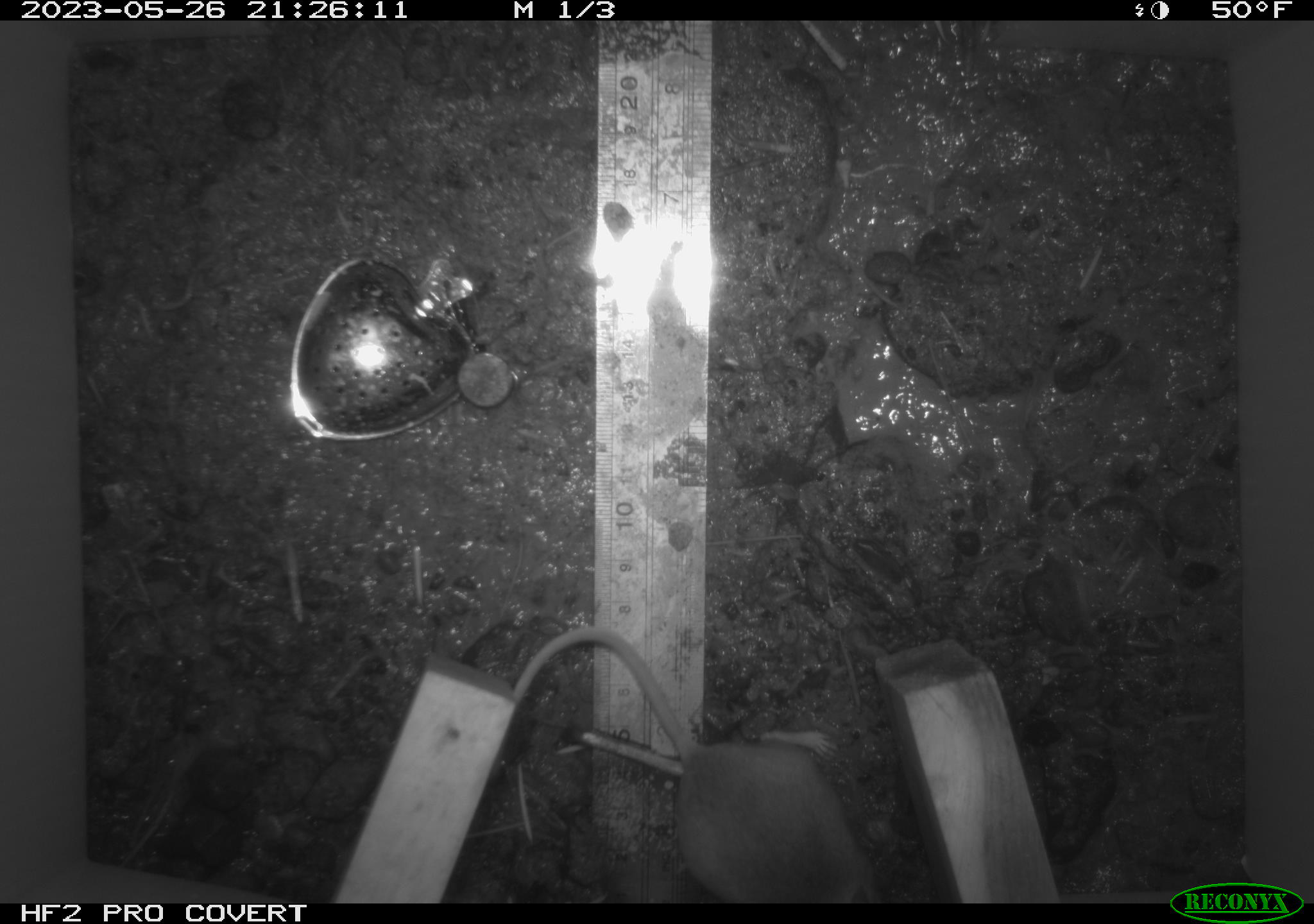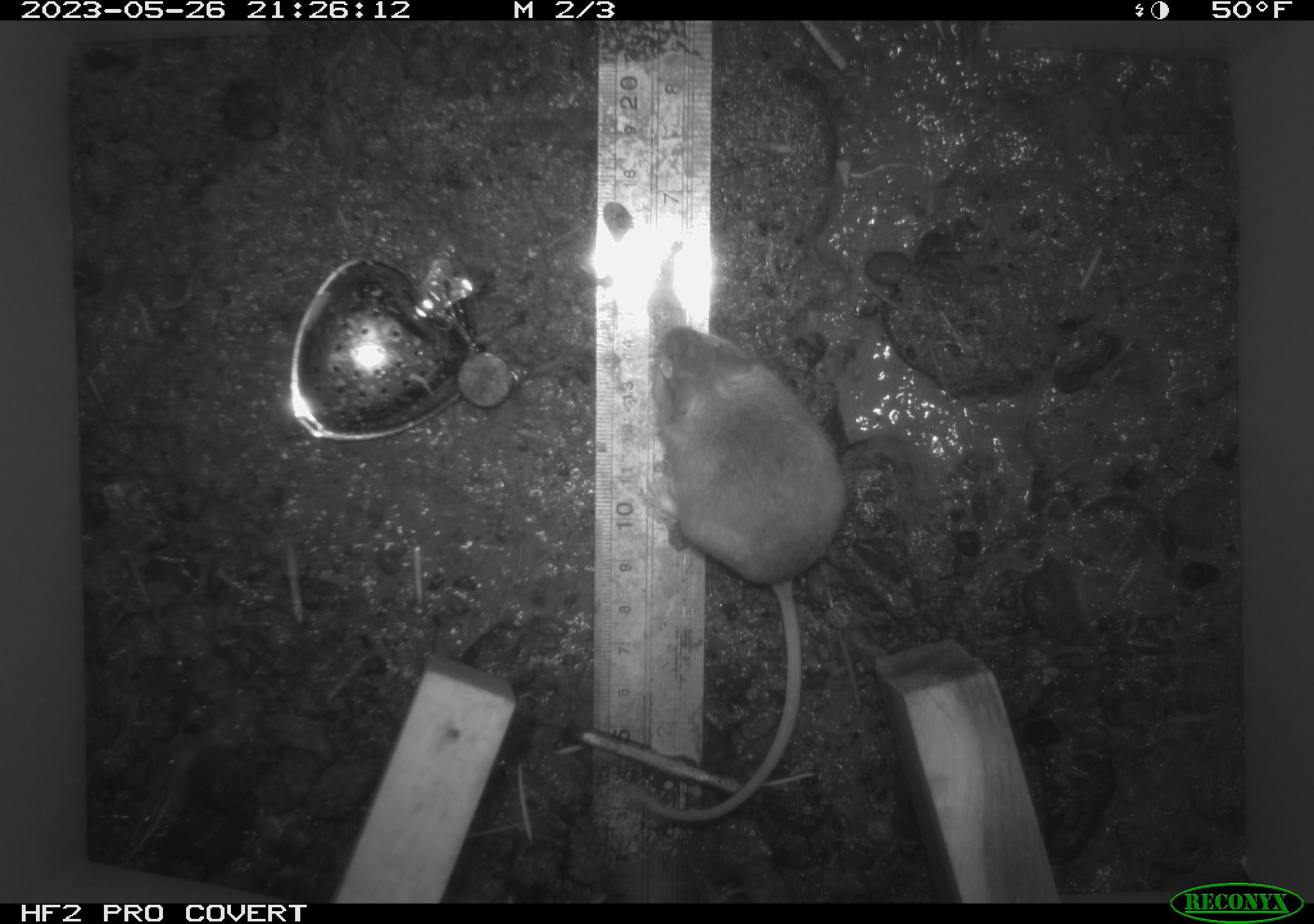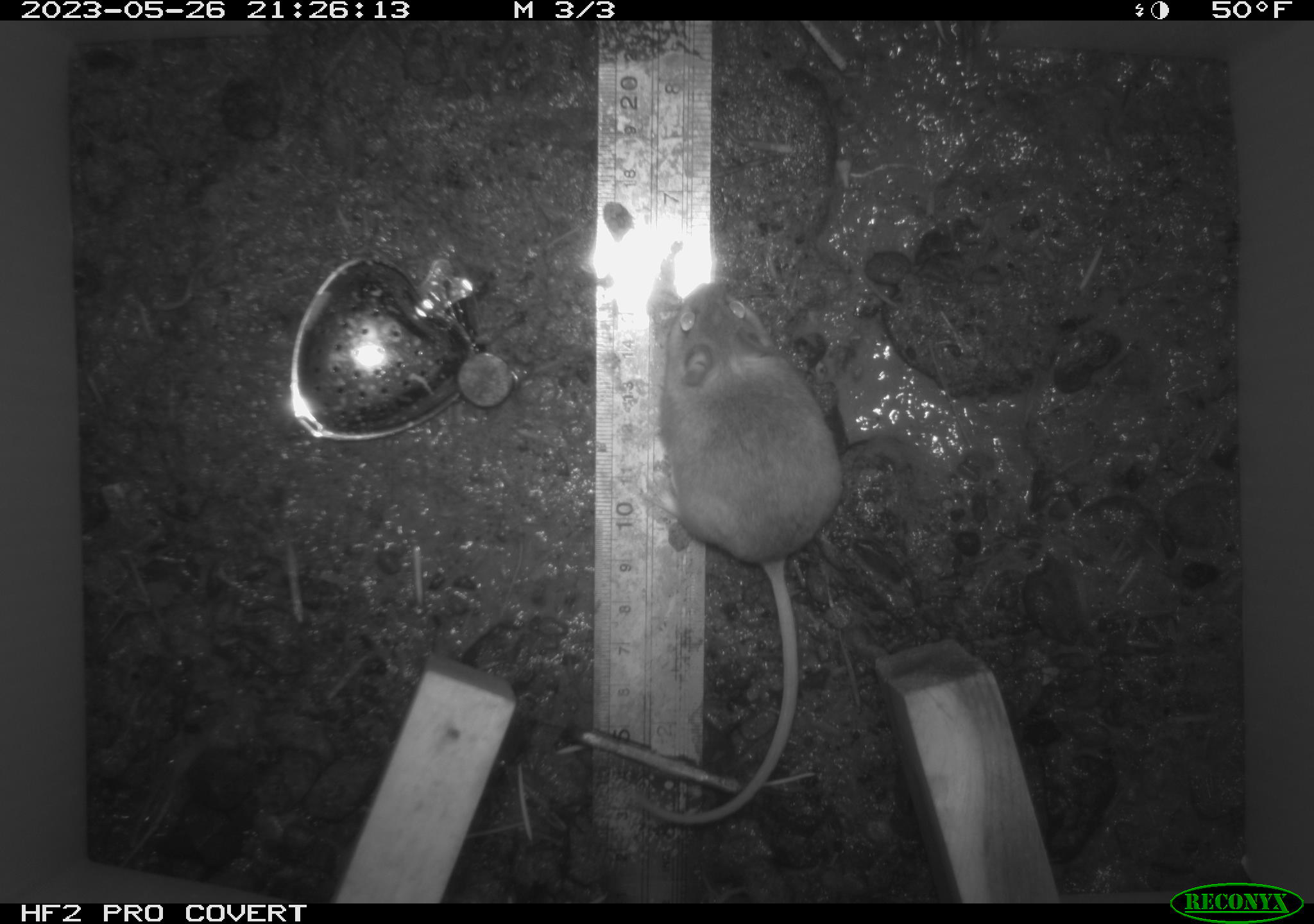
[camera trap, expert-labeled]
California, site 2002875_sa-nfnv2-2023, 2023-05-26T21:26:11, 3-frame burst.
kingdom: Animalia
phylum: Chordata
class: Mammalia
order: Rodentia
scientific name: Rodentia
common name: mouse species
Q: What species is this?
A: Mouse species (Rodentia).